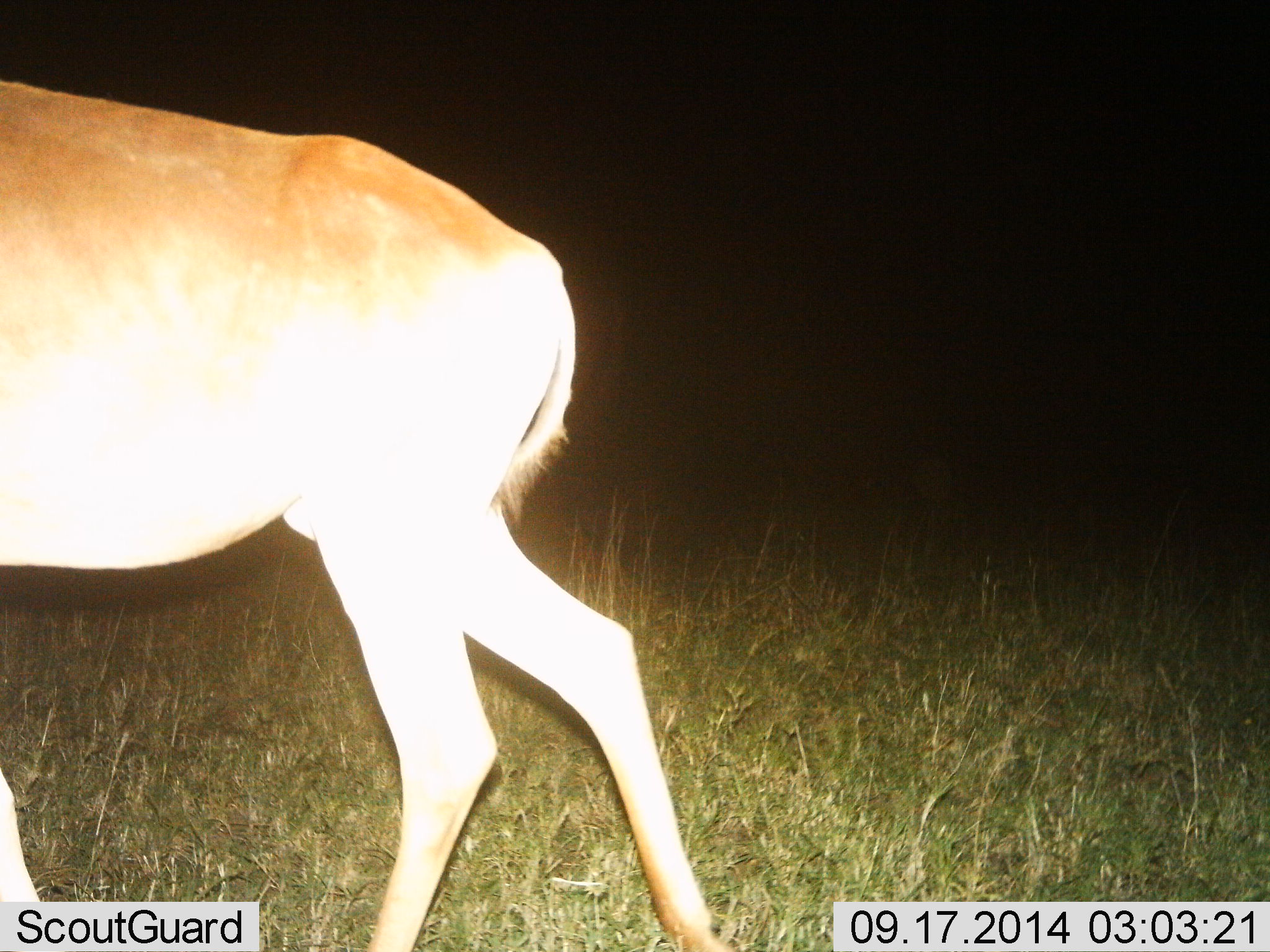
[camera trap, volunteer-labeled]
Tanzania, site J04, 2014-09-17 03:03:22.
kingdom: Animalia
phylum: Chordata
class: Mammalia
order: Artiodactyla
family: Bovidae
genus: Alcelaphus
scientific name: Alcelaphus buselaphus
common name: hartebeest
Hartebeest (Alcelaphus buselaphus), count 1. Behavior (volunteer vote fractions): standing 43%, resting 0%, moving 57%, interacting 0%. Young present (vote fraction): 0%. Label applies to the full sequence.